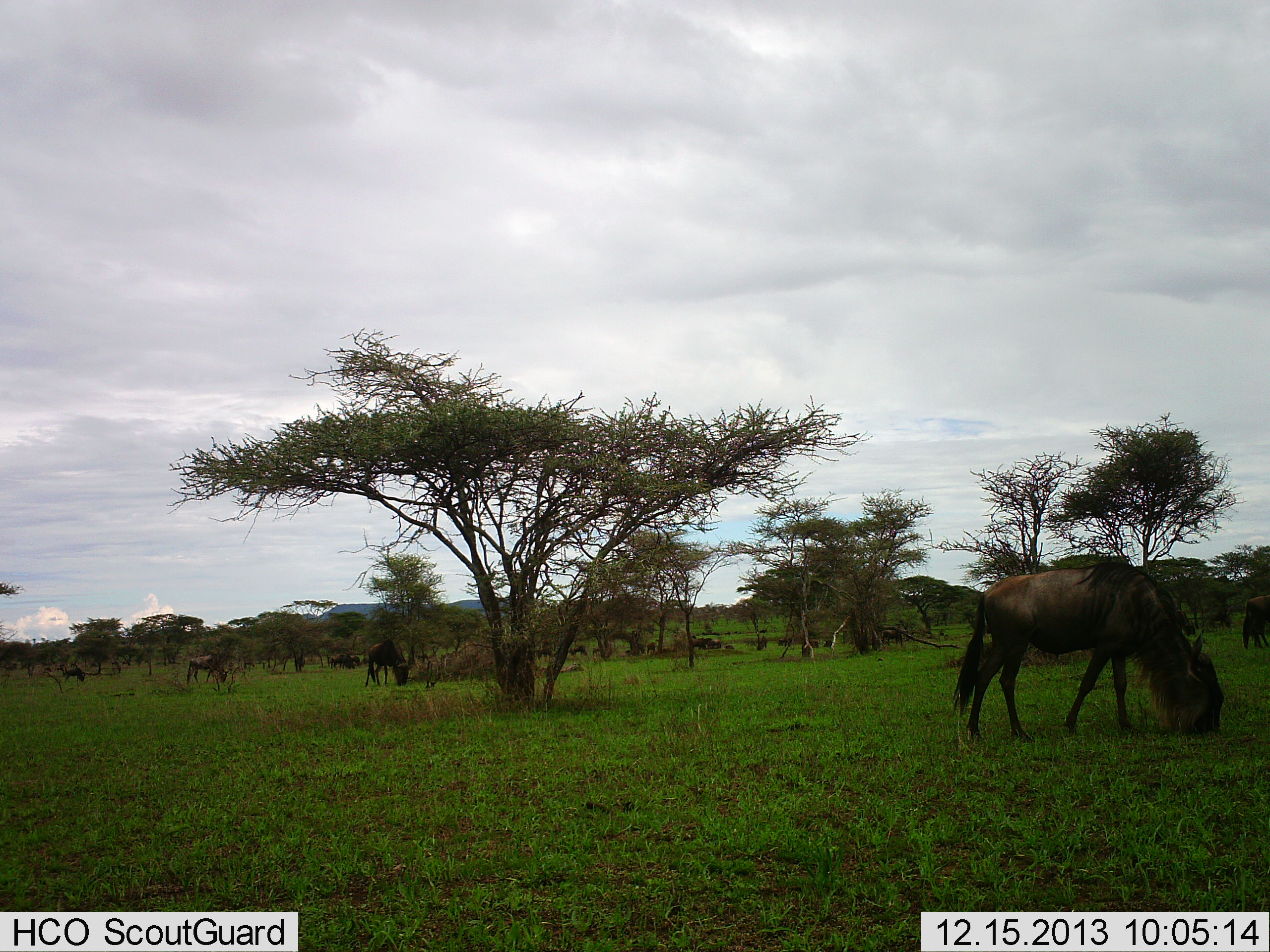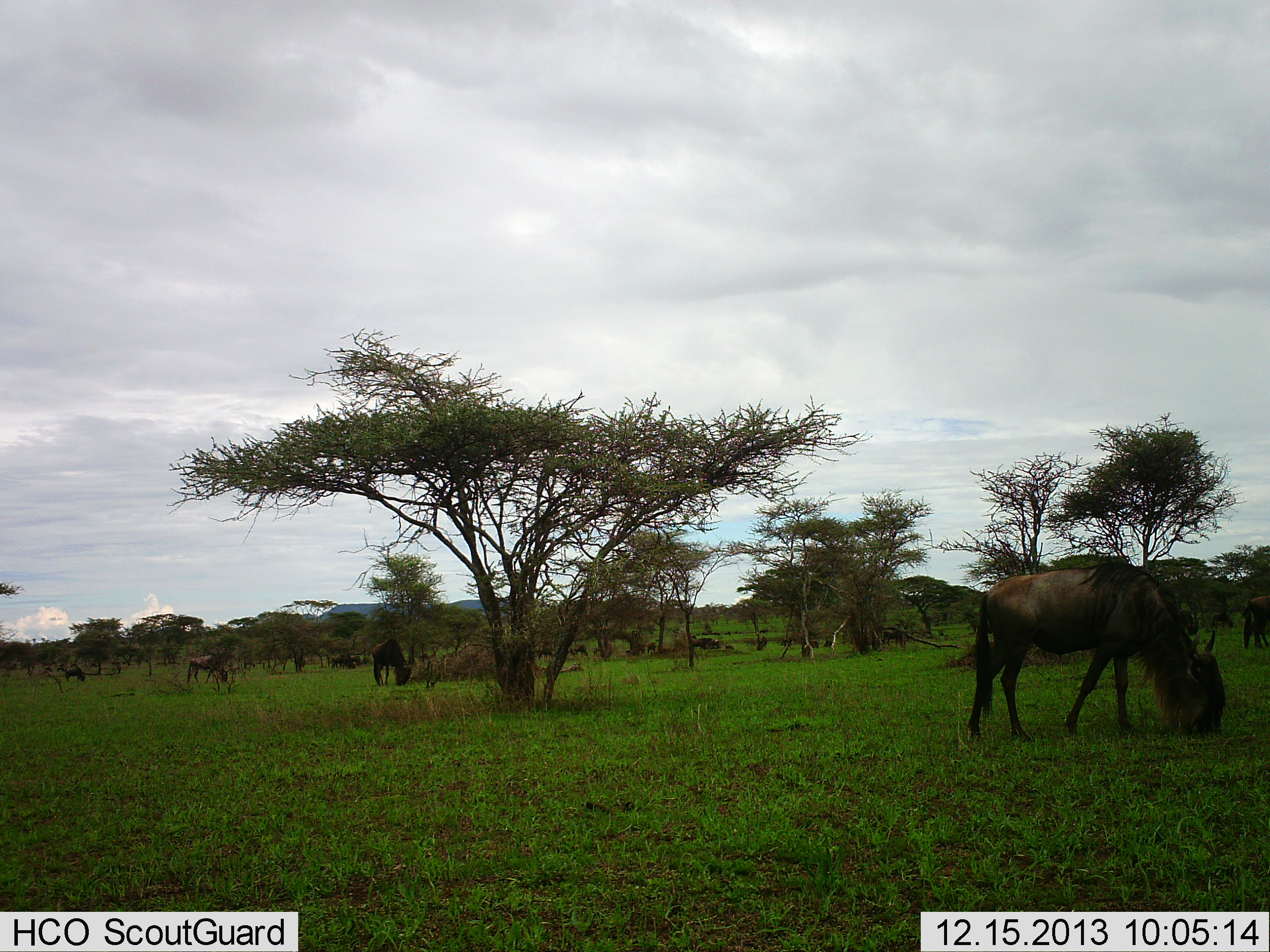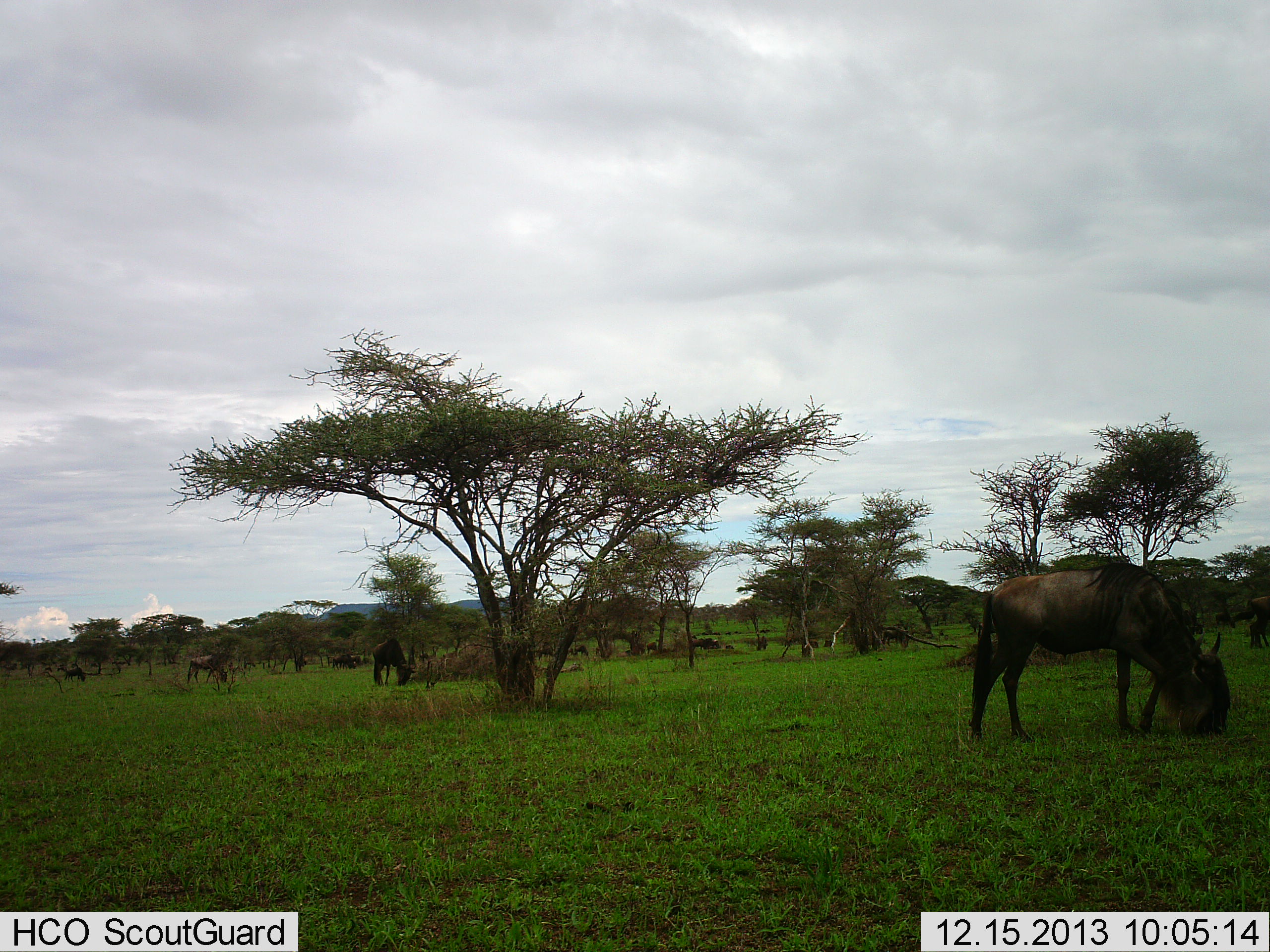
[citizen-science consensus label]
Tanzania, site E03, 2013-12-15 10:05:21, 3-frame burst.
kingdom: Animalia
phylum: Chordata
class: Mammalia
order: Artiodactyla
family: Bovidae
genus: Connochaetes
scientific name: Connochaetes taurinus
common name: blue wildebeest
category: wildebeest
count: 11-50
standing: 40%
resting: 0%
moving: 20%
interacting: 0%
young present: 0%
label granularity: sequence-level